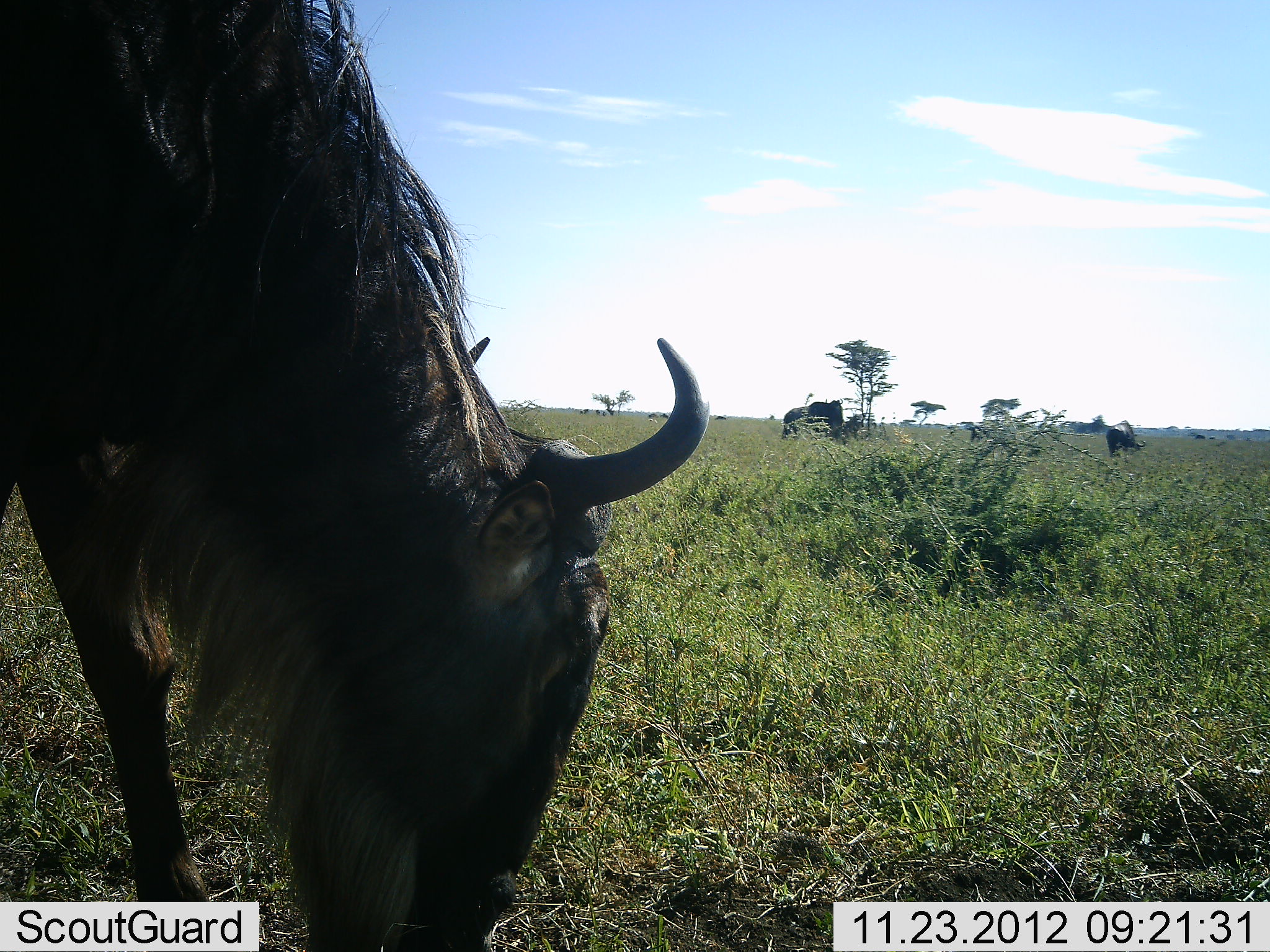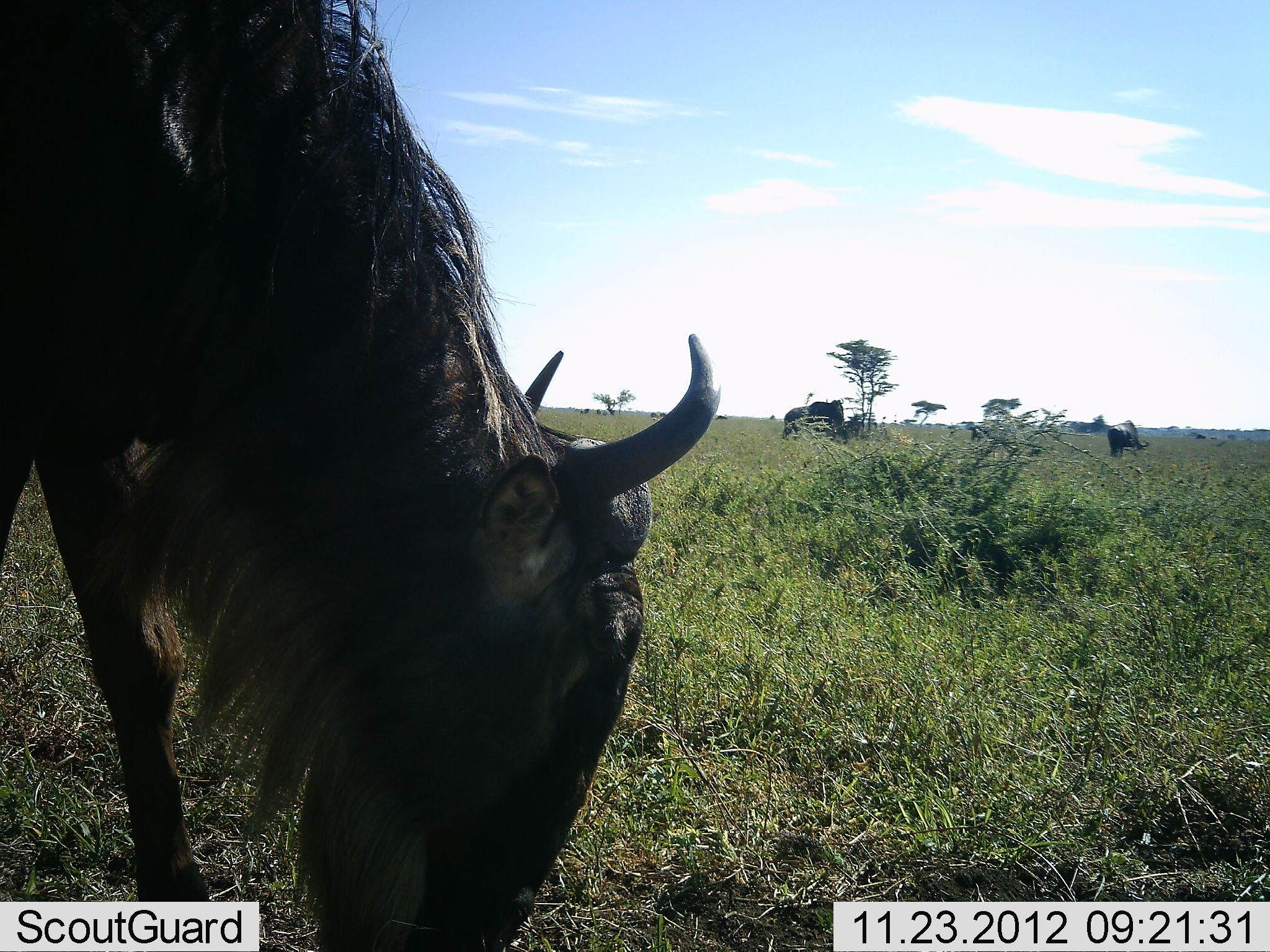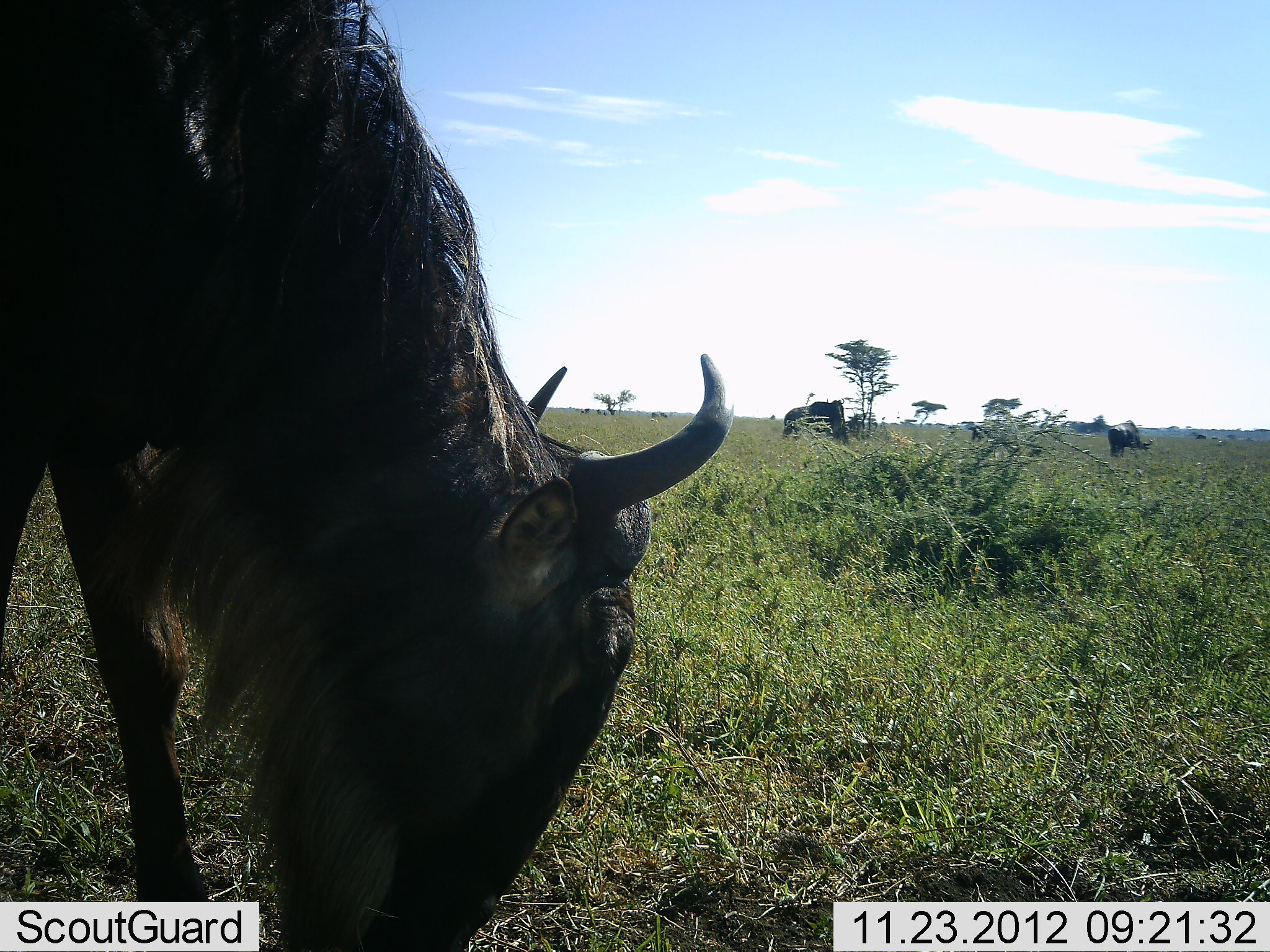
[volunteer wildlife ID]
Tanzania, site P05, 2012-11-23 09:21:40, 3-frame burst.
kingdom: Animalia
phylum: Chordata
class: Mammalia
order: Artiodactyla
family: Bovidae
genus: Connochaetes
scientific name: Connochaetes taurinus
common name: blue wildebeest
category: wildebeest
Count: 3.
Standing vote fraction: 0%.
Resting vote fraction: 0%.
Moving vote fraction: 0%.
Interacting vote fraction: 0%.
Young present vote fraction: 0%.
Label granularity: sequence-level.